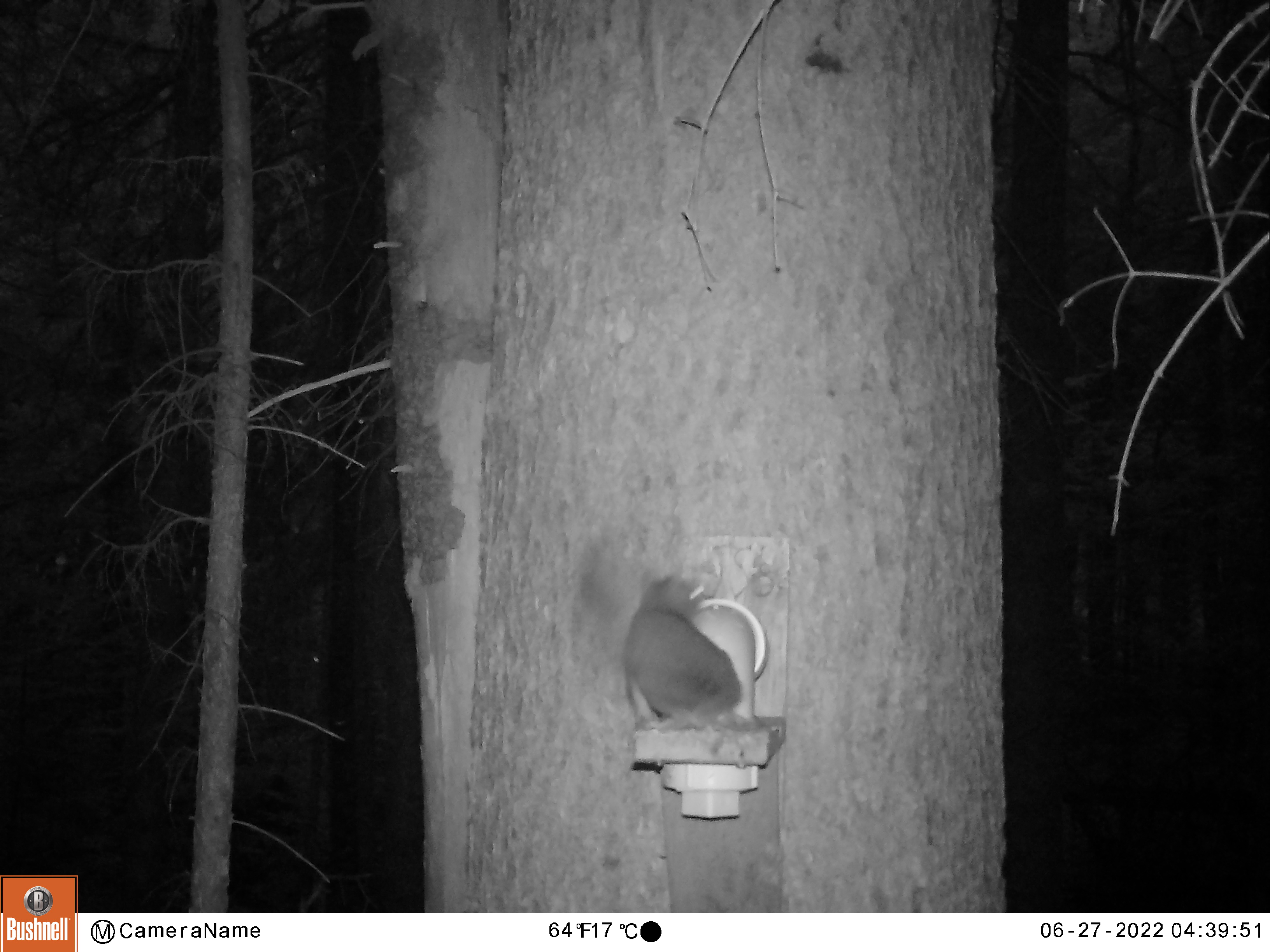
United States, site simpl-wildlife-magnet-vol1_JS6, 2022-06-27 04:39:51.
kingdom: Animalia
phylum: Chordata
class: Mammalia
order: Rodentia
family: Sciuridae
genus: Tamiasciurus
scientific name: Tamiasciurus hudsonicus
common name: red squirrel